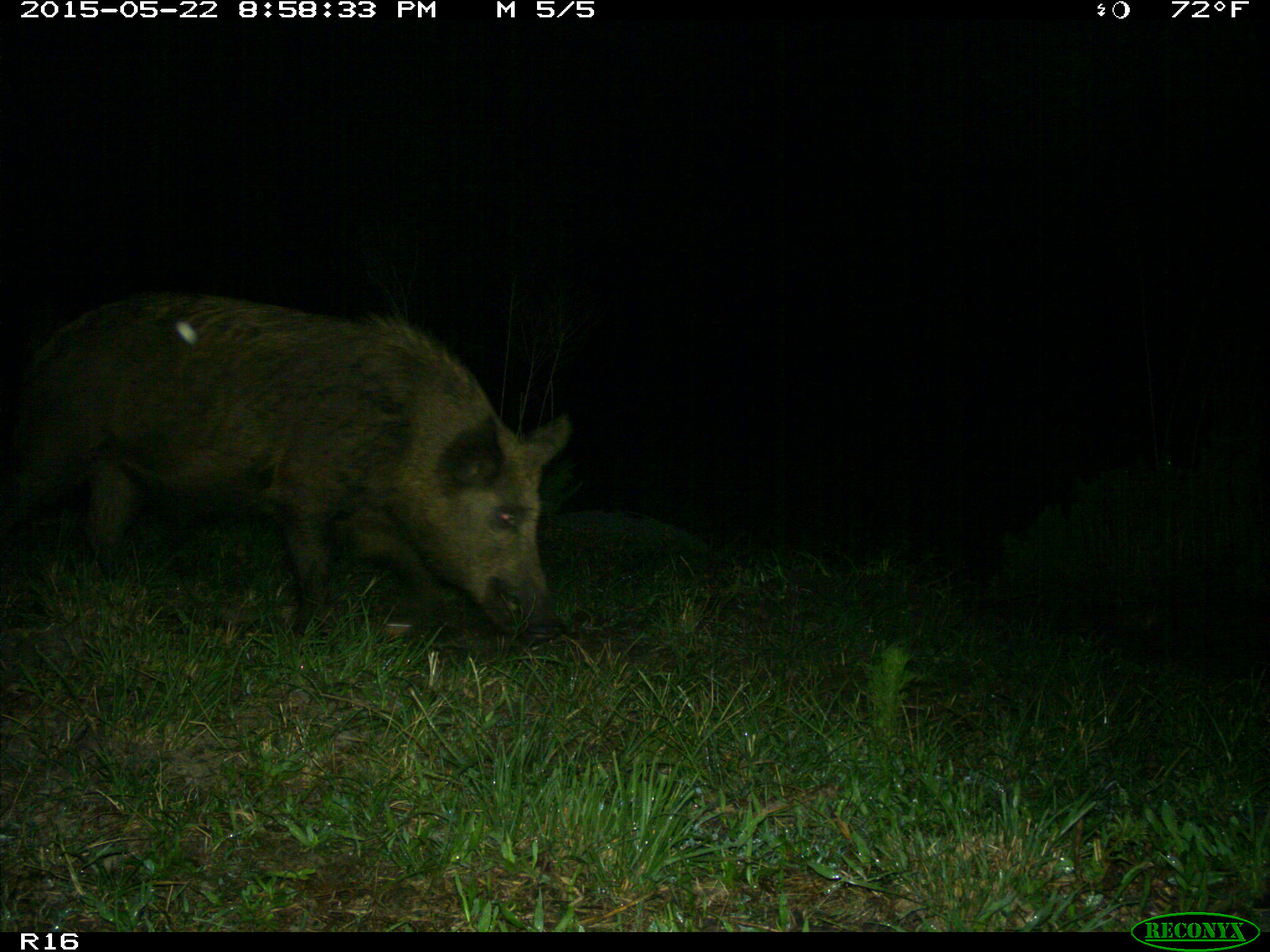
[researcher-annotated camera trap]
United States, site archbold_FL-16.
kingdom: Animalia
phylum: Chordata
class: Mammalia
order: Artiodactyla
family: Suidae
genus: Sus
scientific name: Sus scrofa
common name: wild boar